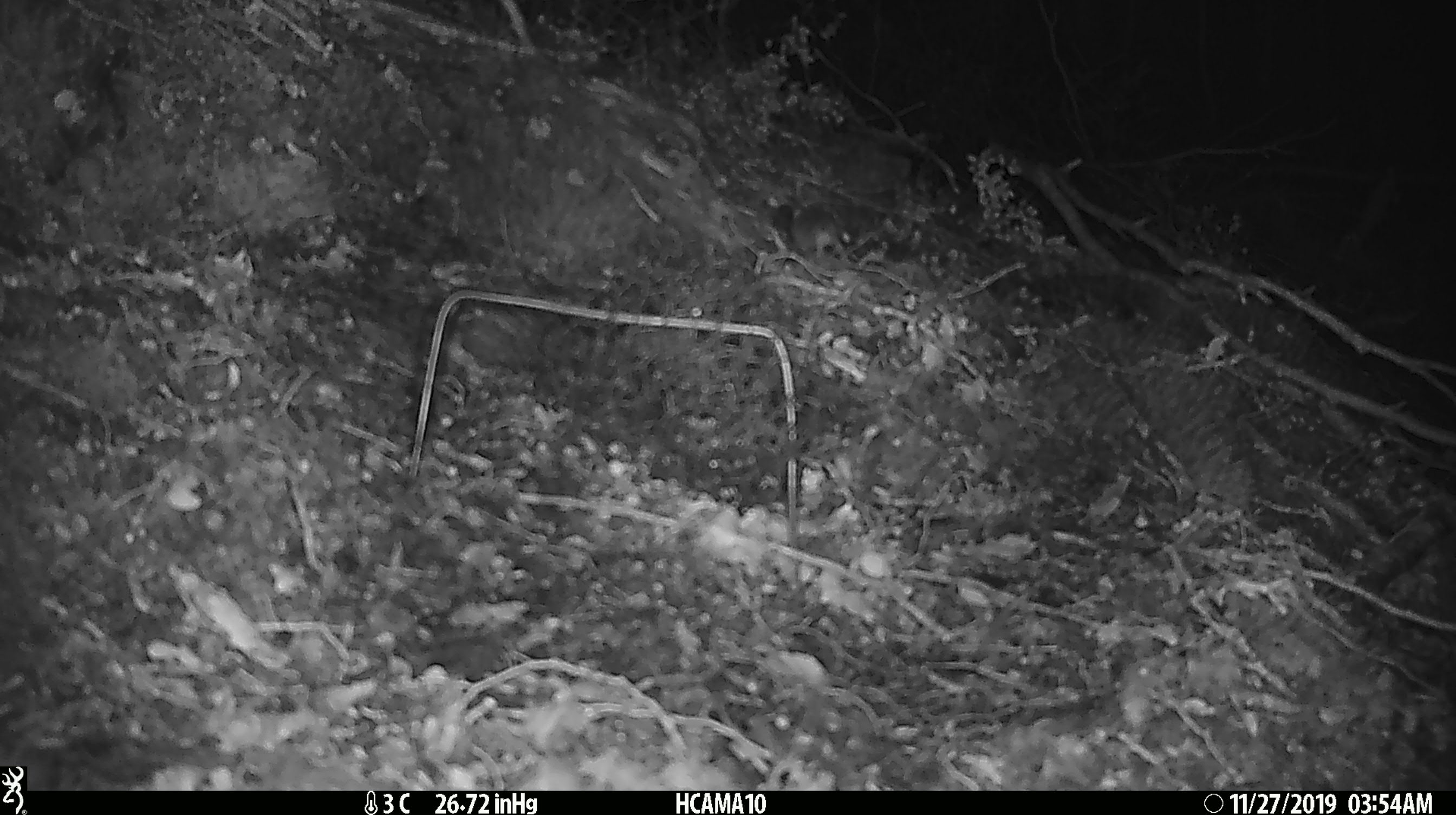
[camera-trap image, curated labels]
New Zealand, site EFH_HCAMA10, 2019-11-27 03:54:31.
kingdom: Animalia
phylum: Chordata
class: Mammalia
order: Rodentia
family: Muridae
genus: Mus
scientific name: Mus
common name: mouse